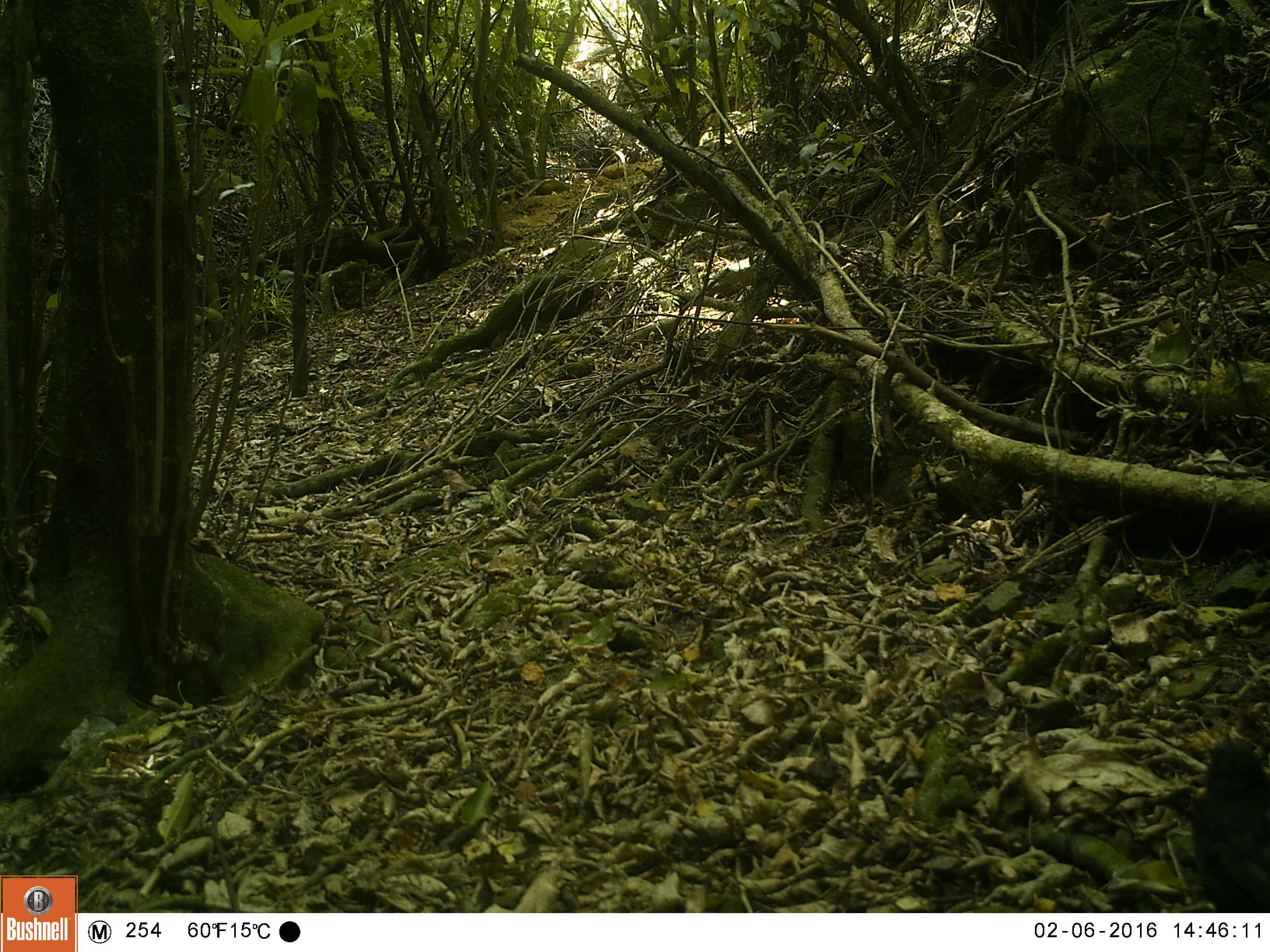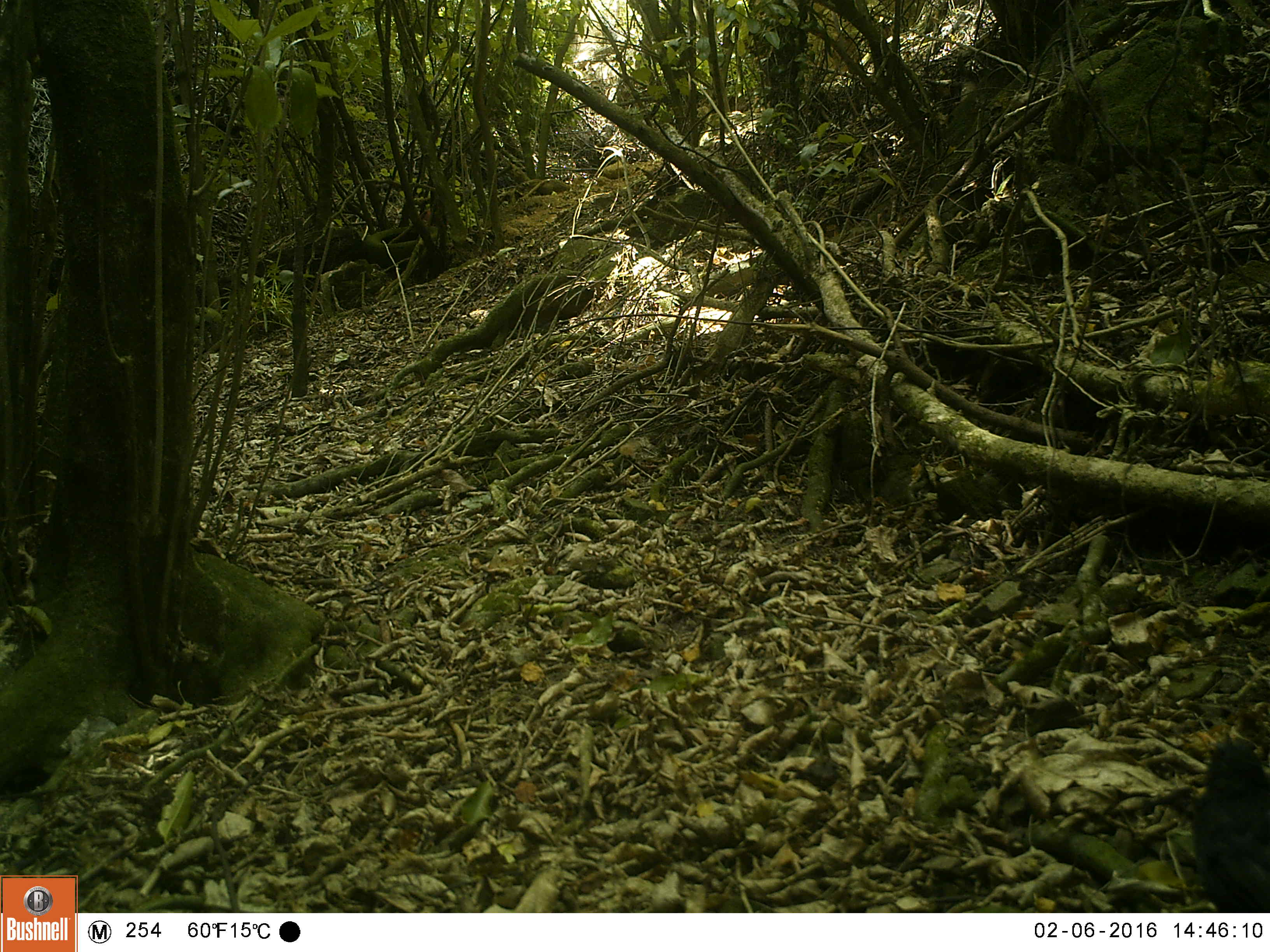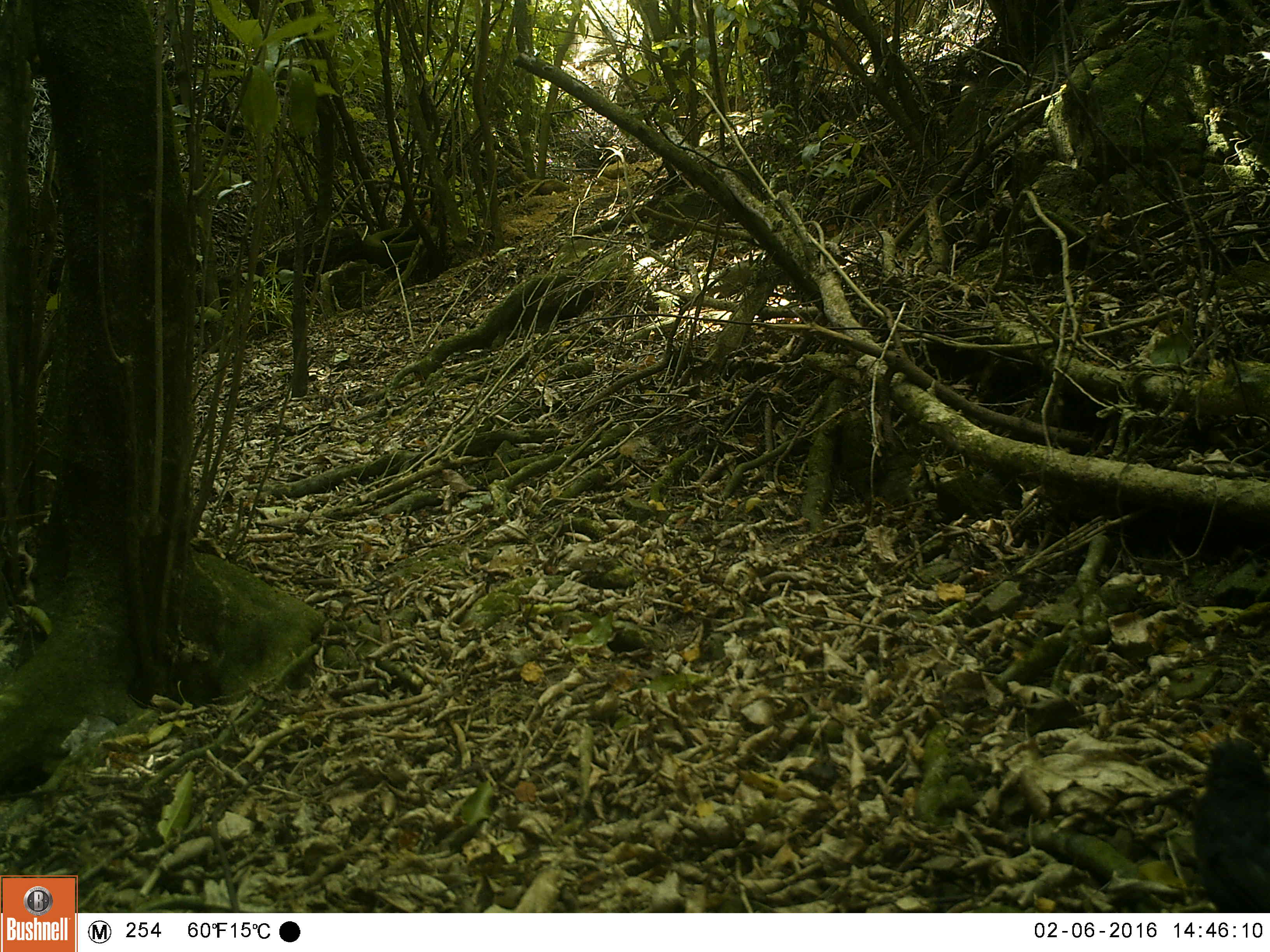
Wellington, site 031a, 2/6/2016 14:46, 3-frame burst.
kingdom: Animalia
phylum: Chordata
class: Aves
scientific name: Aves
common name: bird